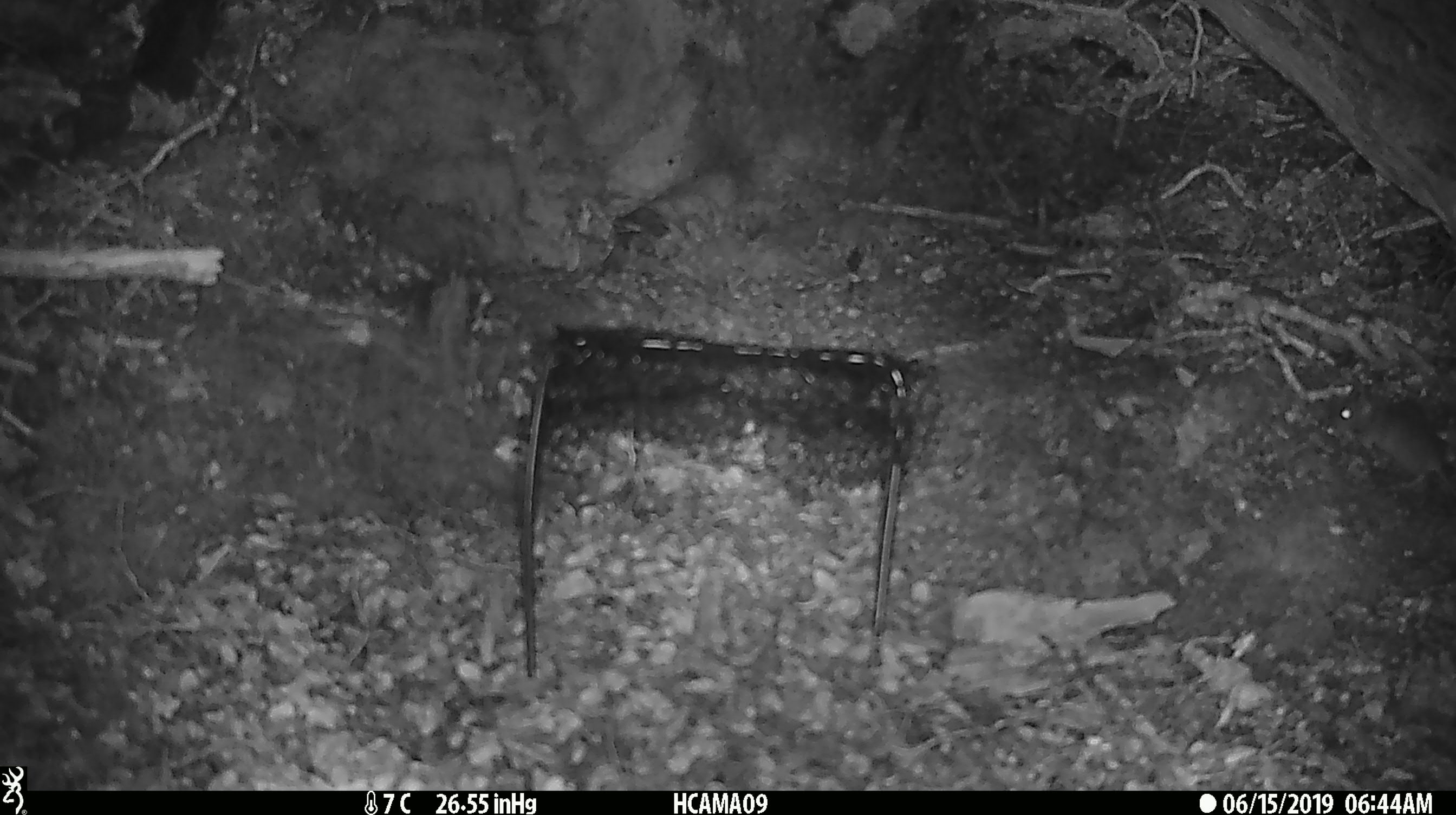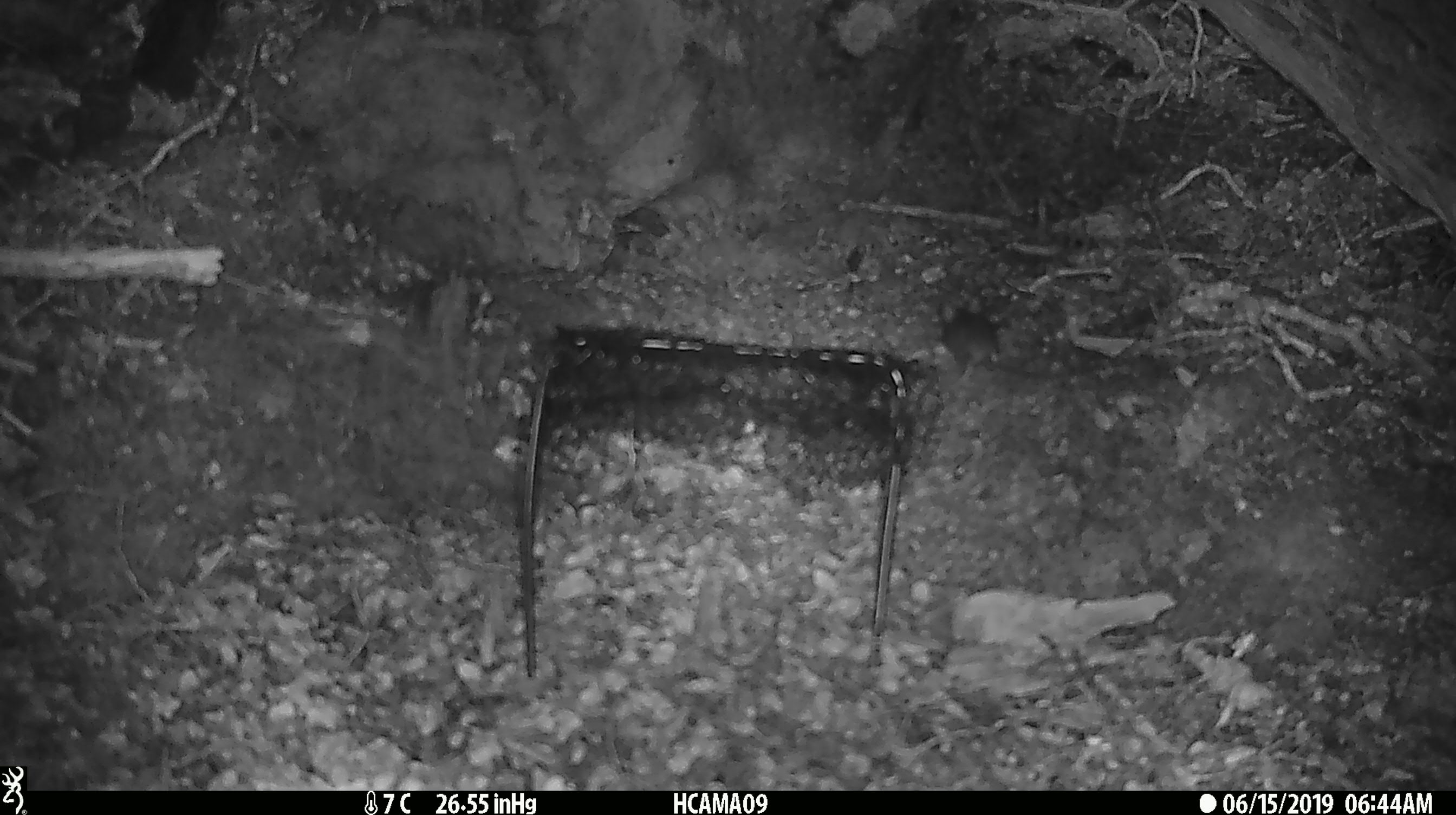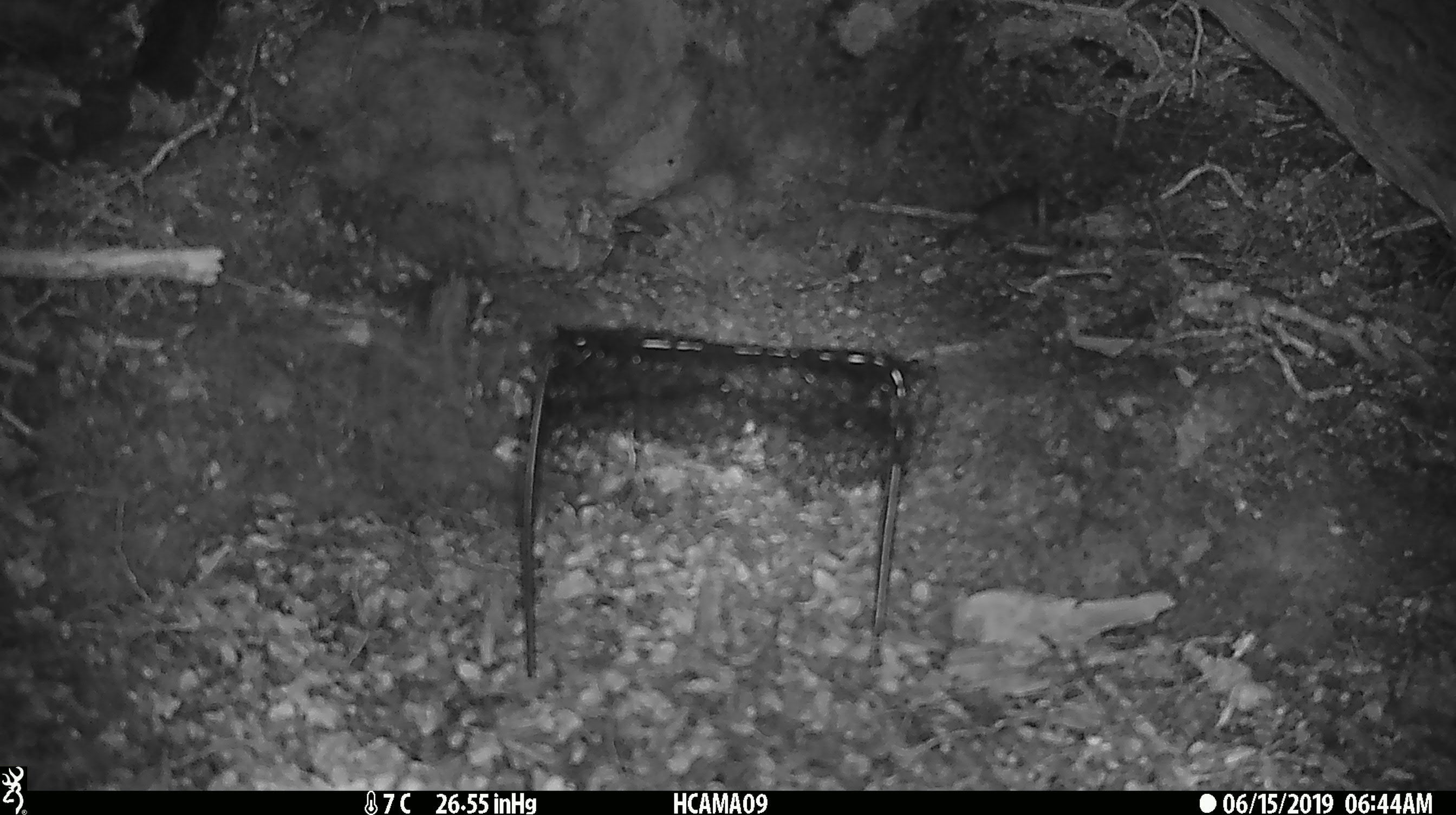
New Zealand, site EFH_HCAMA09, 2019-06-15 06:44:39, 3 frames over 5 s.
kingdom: Animalia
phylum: Chordata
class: Mammalia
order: Rodentia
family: Muridae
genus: Mus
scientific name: Mus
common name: mouse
Mouse (Mus).